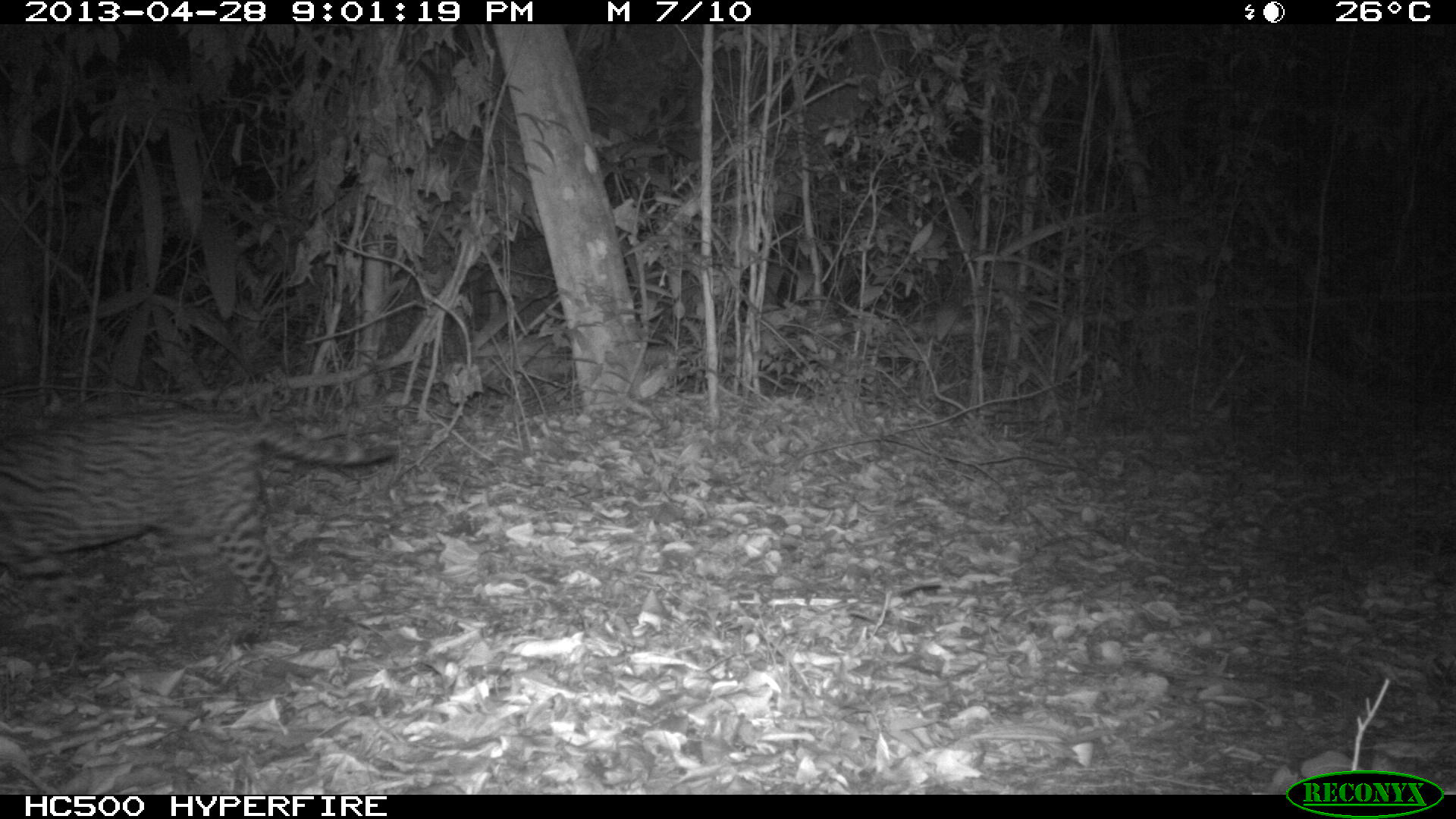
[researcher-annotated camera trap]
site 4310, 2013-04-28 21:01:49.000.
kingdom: Animalia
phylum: Chordata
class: Mammalia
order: Carnivora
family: Felidae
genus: Leopardus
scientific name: Leopardus pardalis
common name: ocelot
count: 1